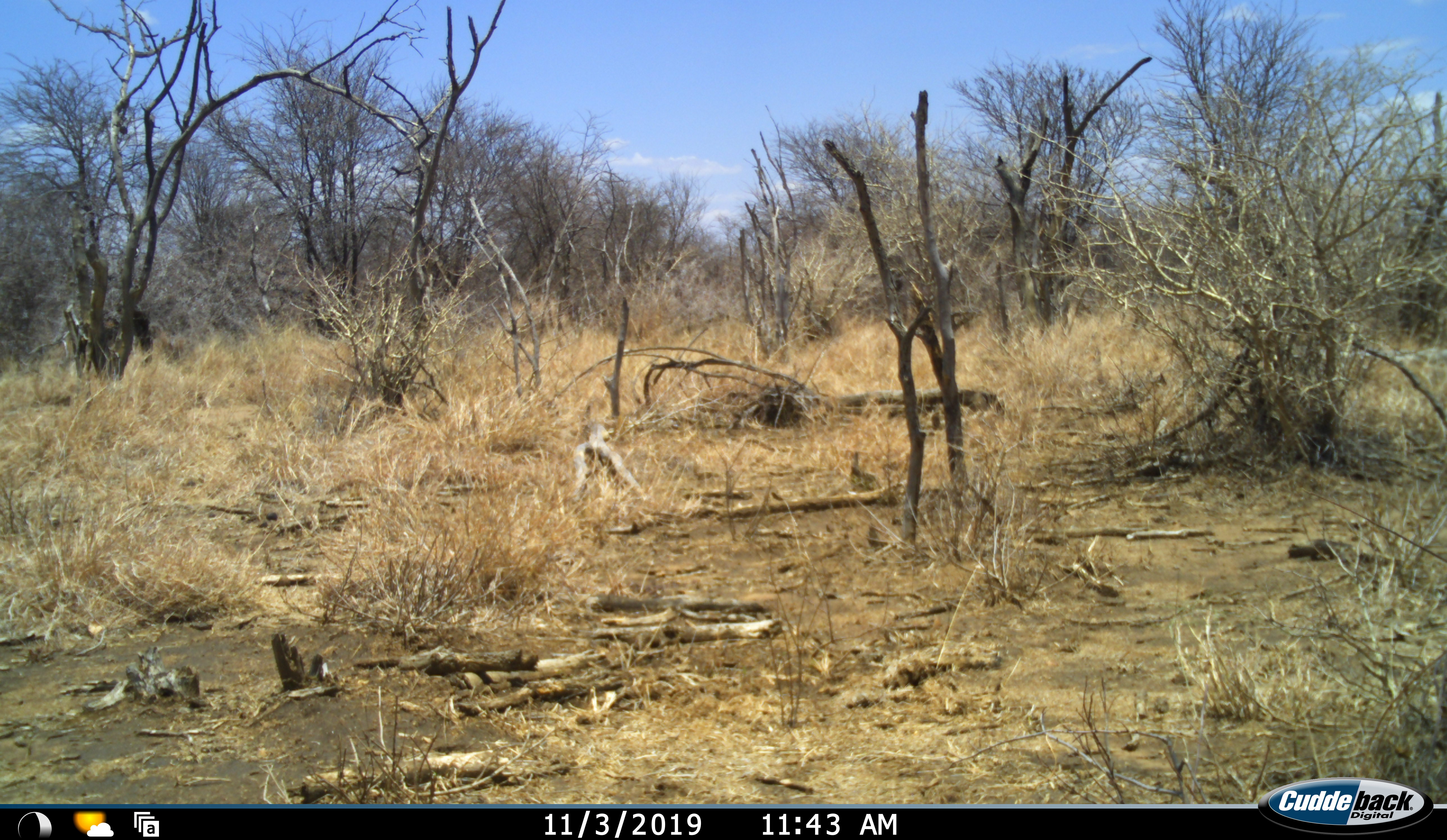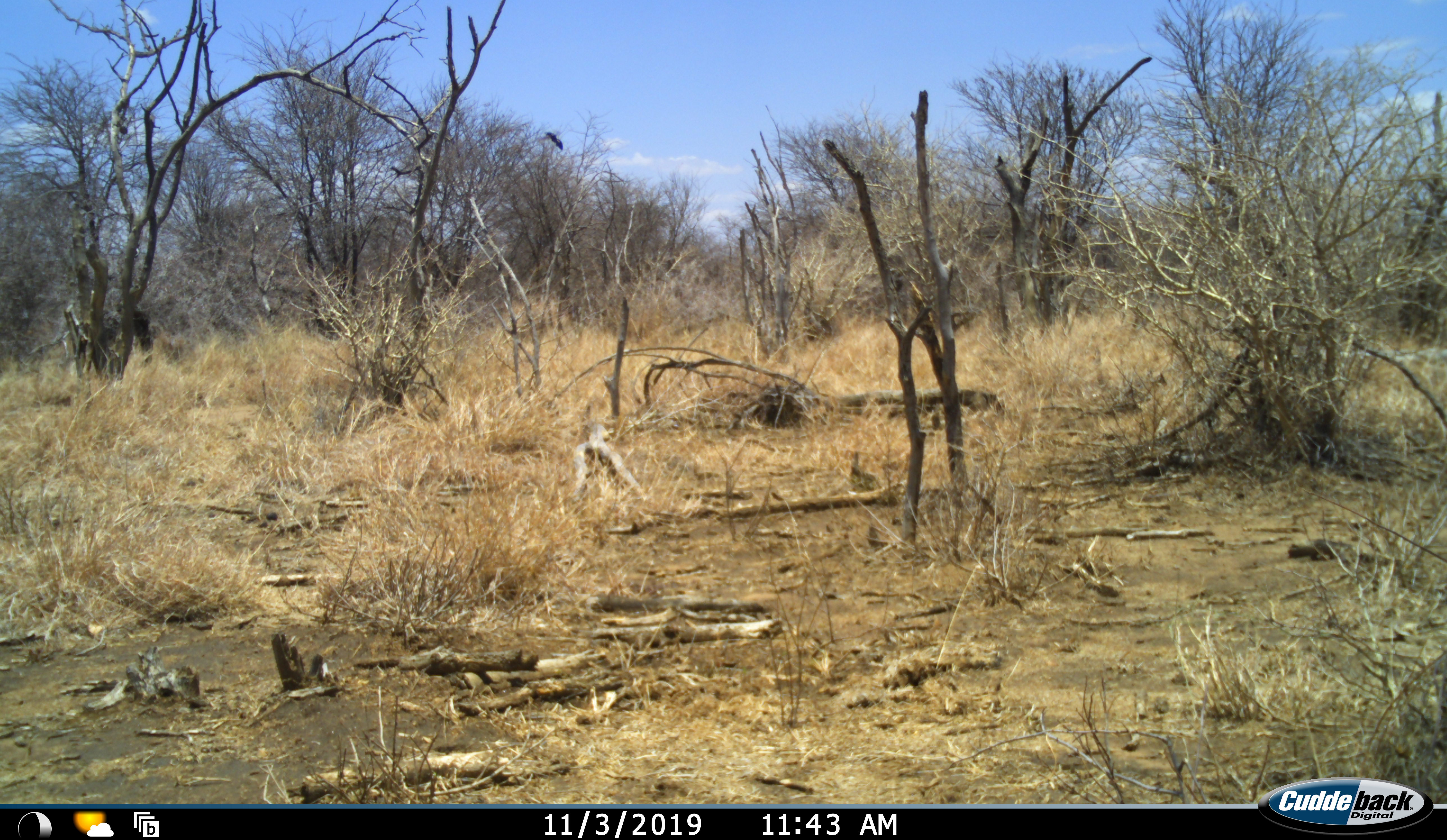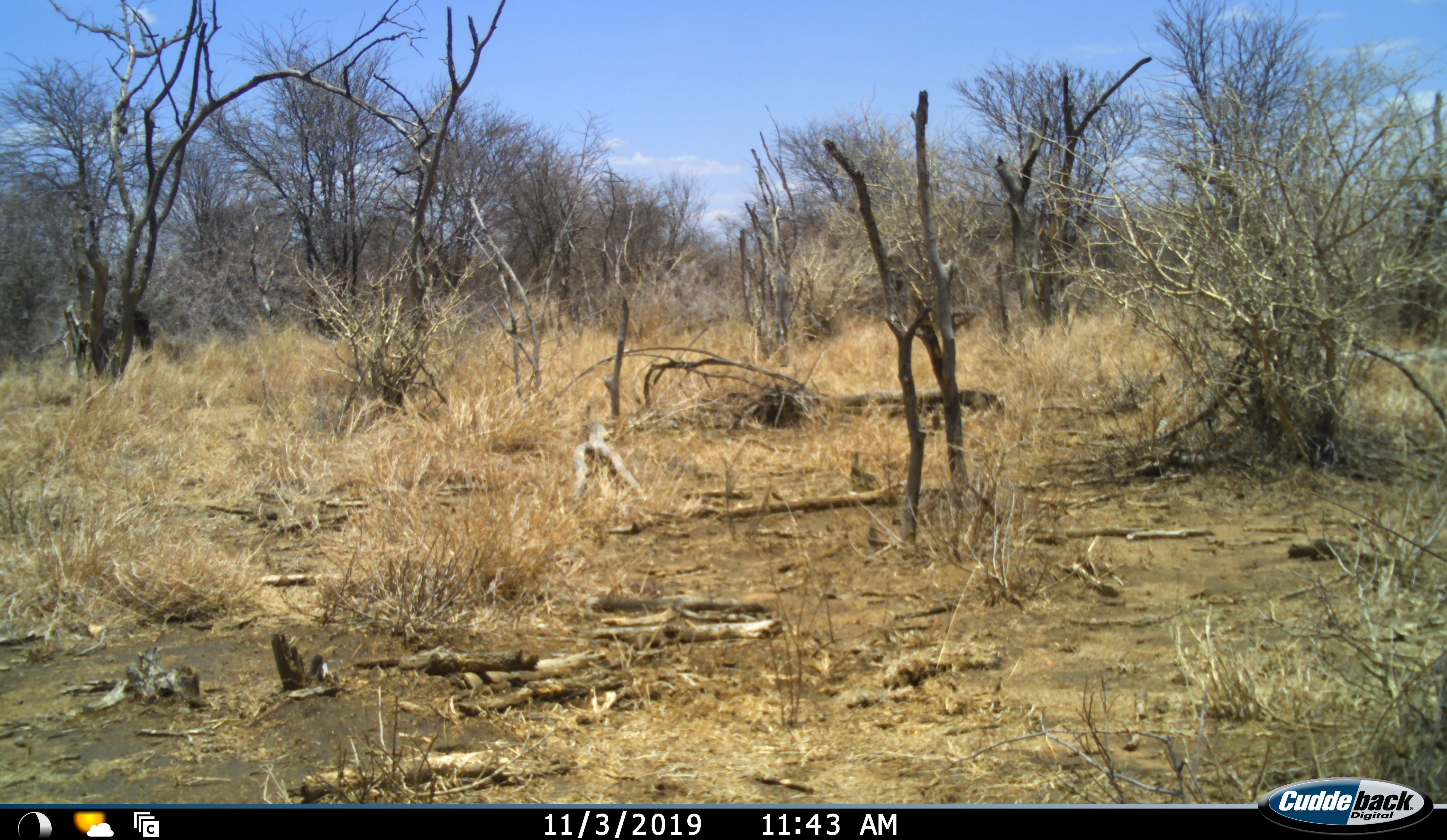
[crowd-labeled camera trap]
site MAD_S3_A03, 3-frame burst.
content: unidentified animal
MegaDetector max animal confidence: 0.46